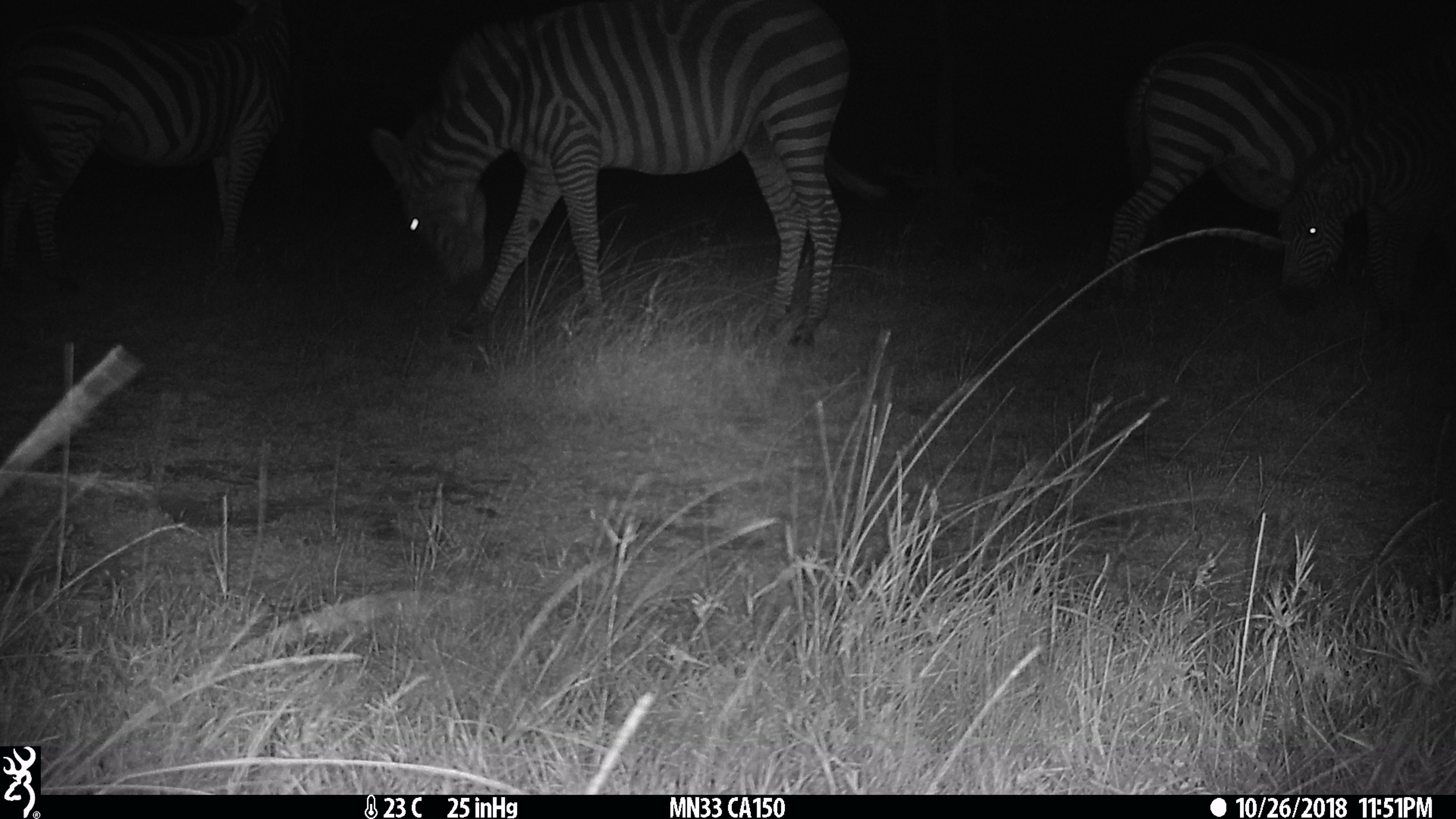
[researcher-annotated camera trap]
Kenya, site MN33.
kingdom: Animalia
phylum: Chordata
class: Mammalia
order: Perissodactyla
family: Equidae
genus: Equus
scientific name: Equus quagga burchellii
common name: burchell's zebra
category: zebra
Zebra (burchell's zebra) (Equus quagga burchellii).